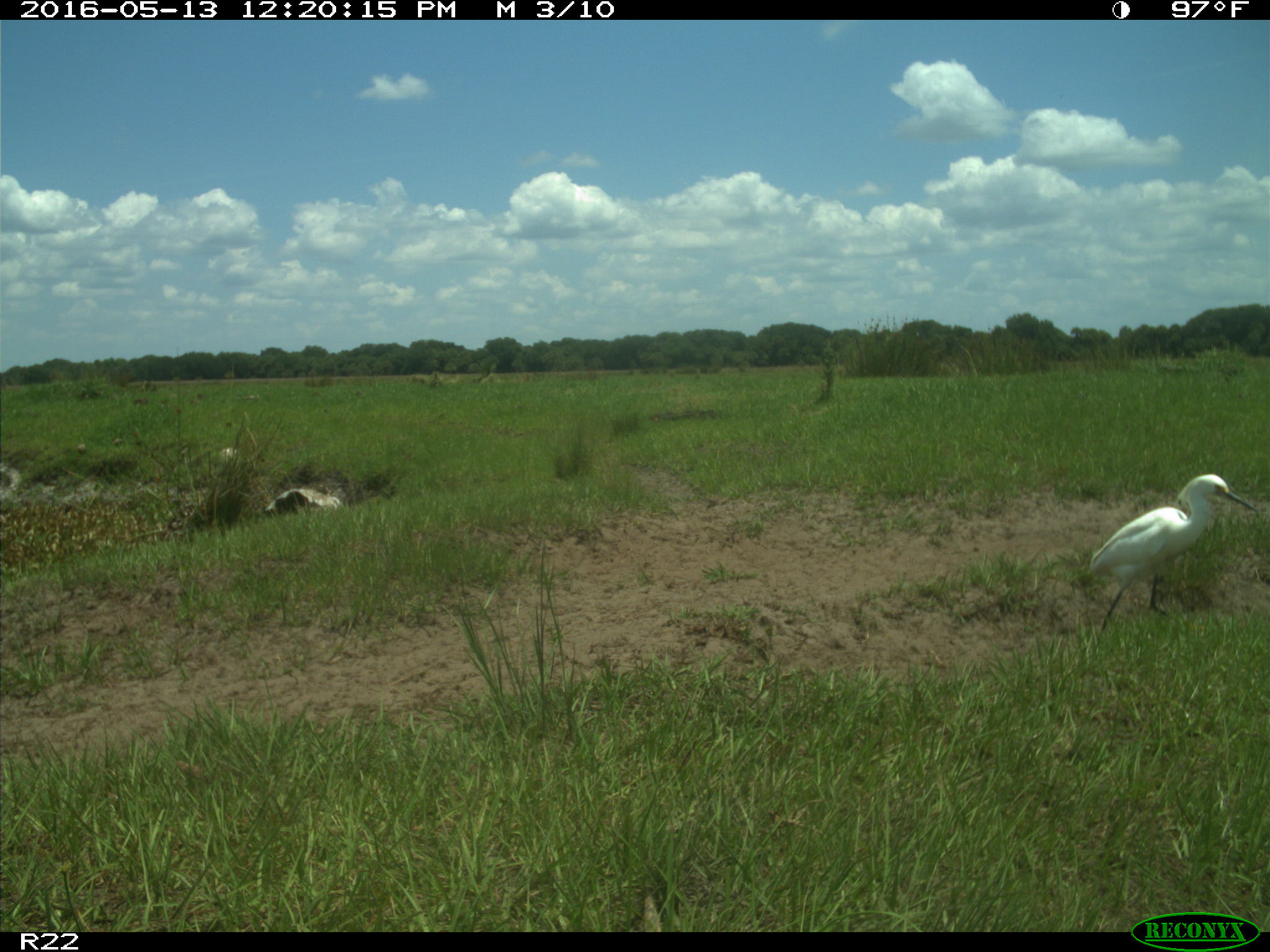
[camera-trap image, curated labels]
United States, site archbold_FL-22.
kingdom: Animalia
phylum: Chordata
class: Aves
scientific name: Aves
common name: birds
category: unidentified bird